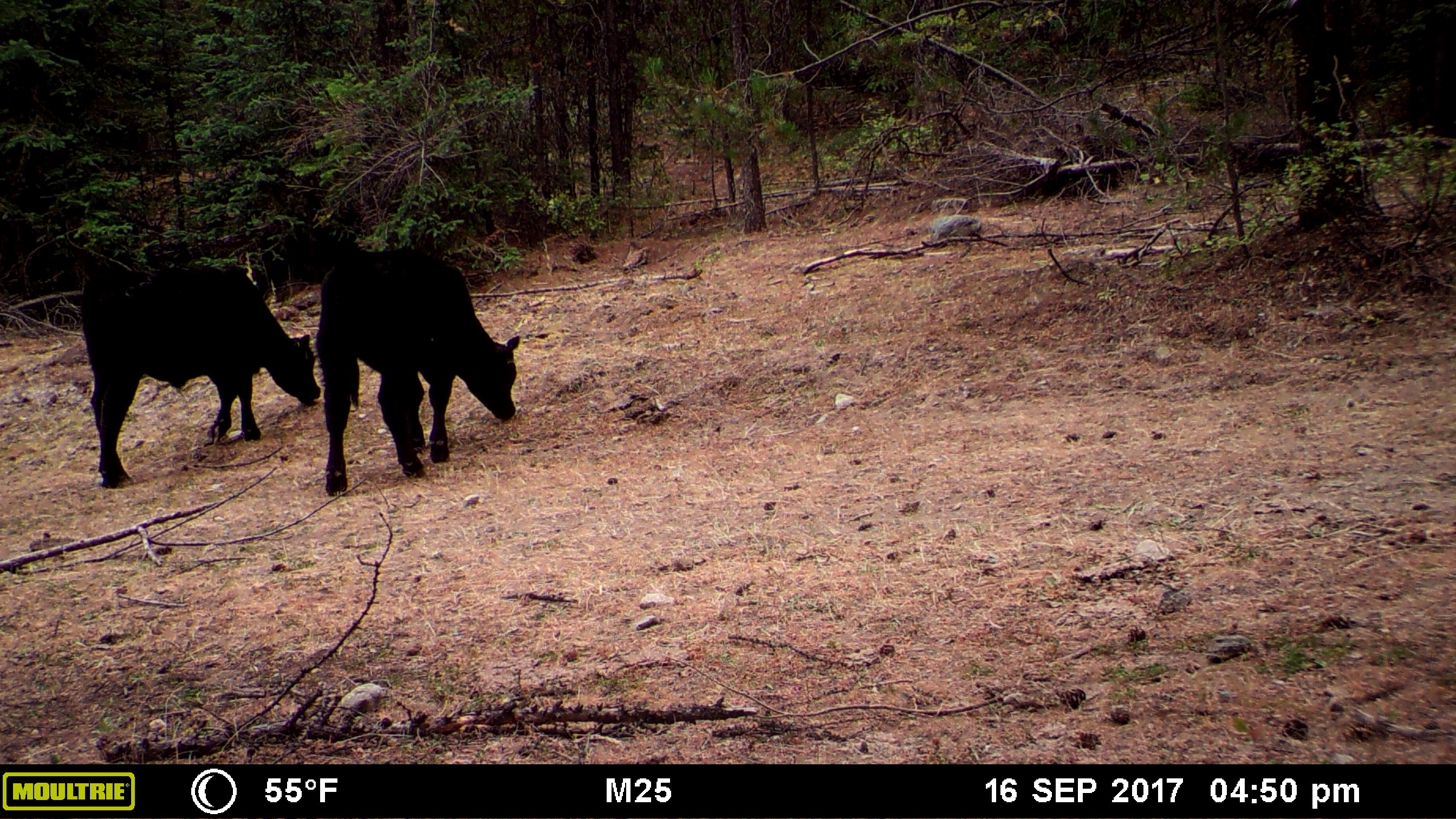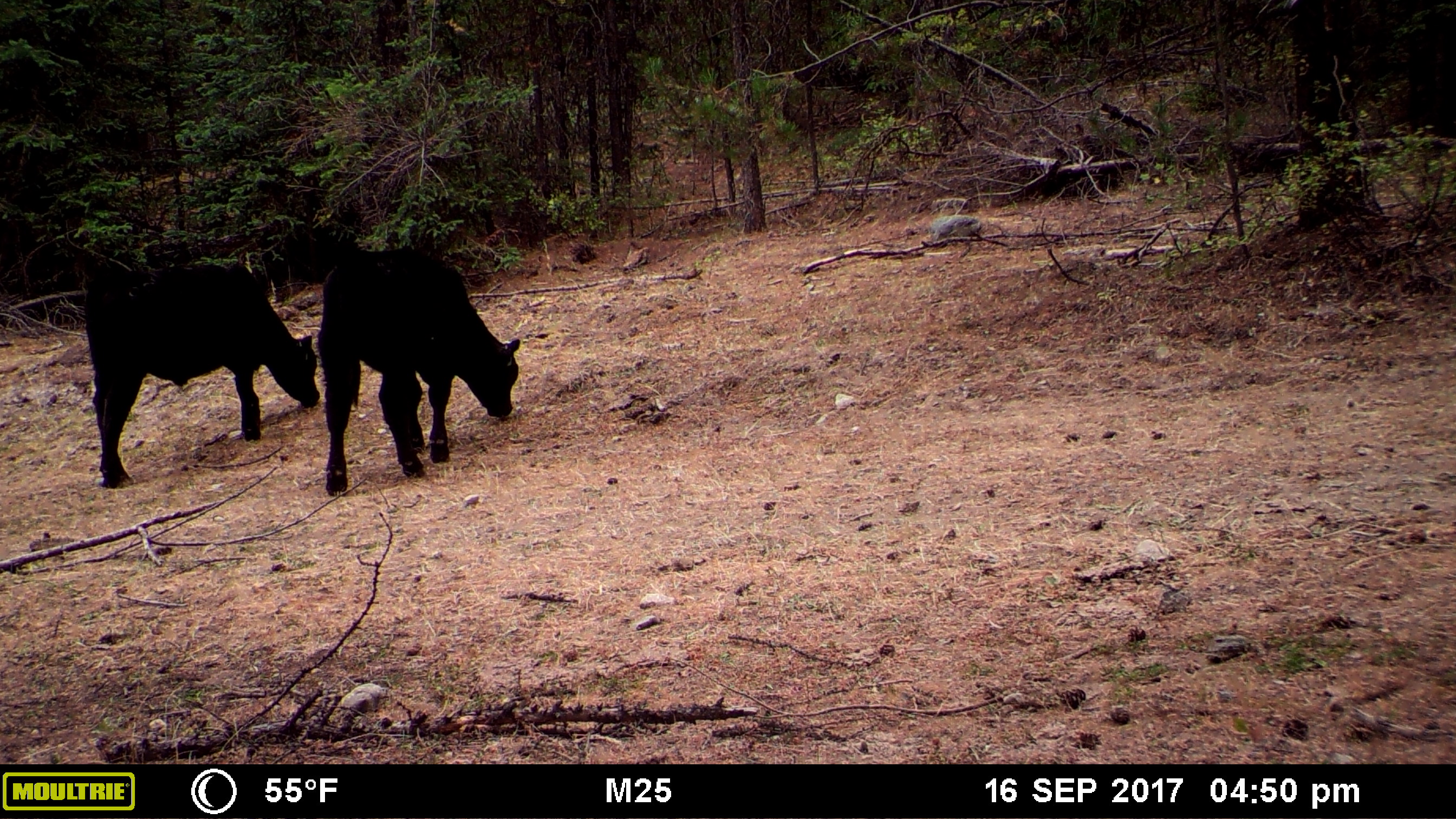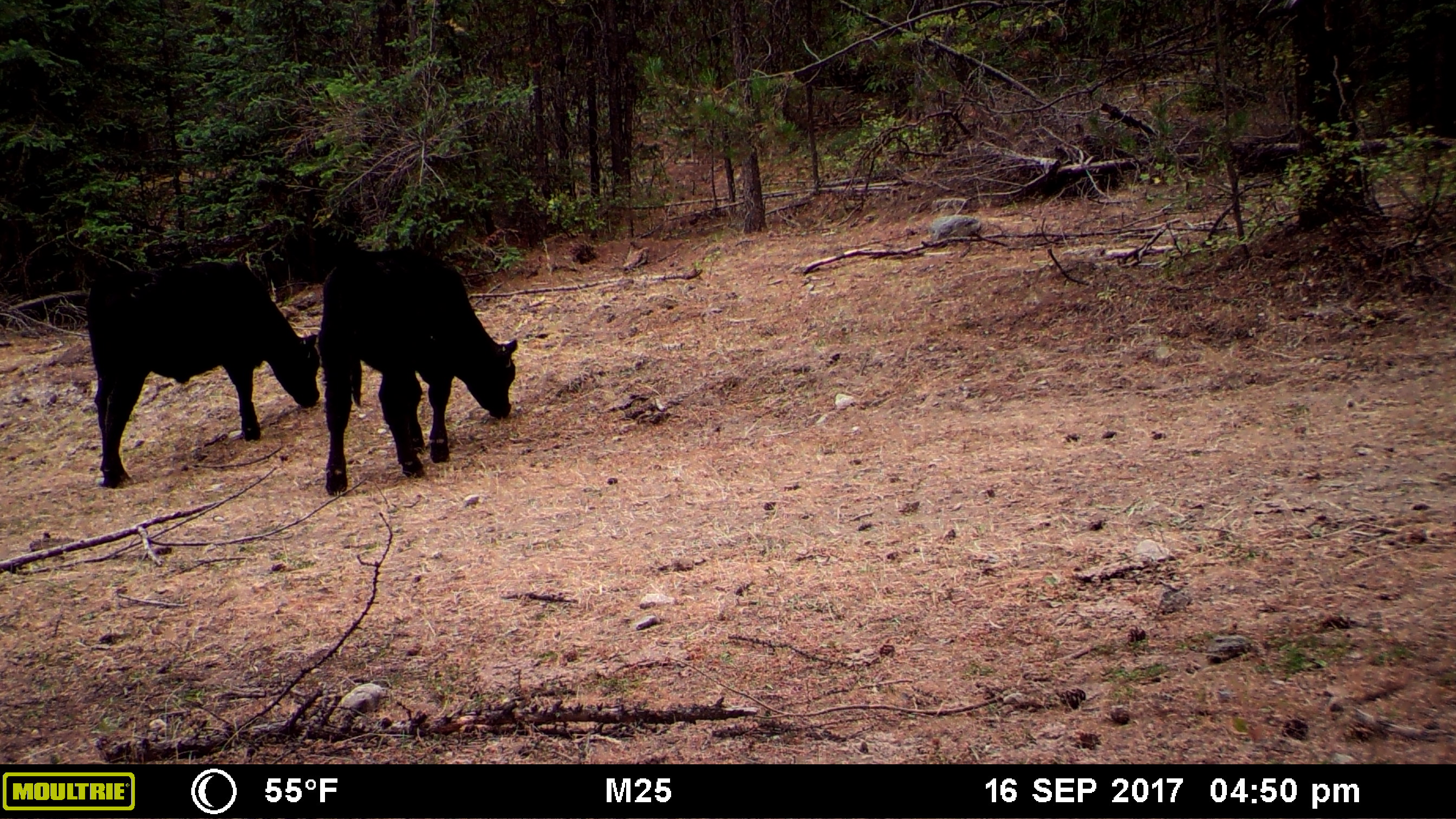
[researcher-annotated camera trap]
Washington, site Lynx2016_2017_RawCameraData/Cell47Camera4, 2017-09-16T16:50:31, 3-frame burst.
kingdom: Animalia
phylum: Chordata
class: Mammalia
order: Artiodactyla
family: Bovidae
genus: Bos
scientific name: Bos taurus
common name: domestic cattle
Domestic cattle (Bos taurus). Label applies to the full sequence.